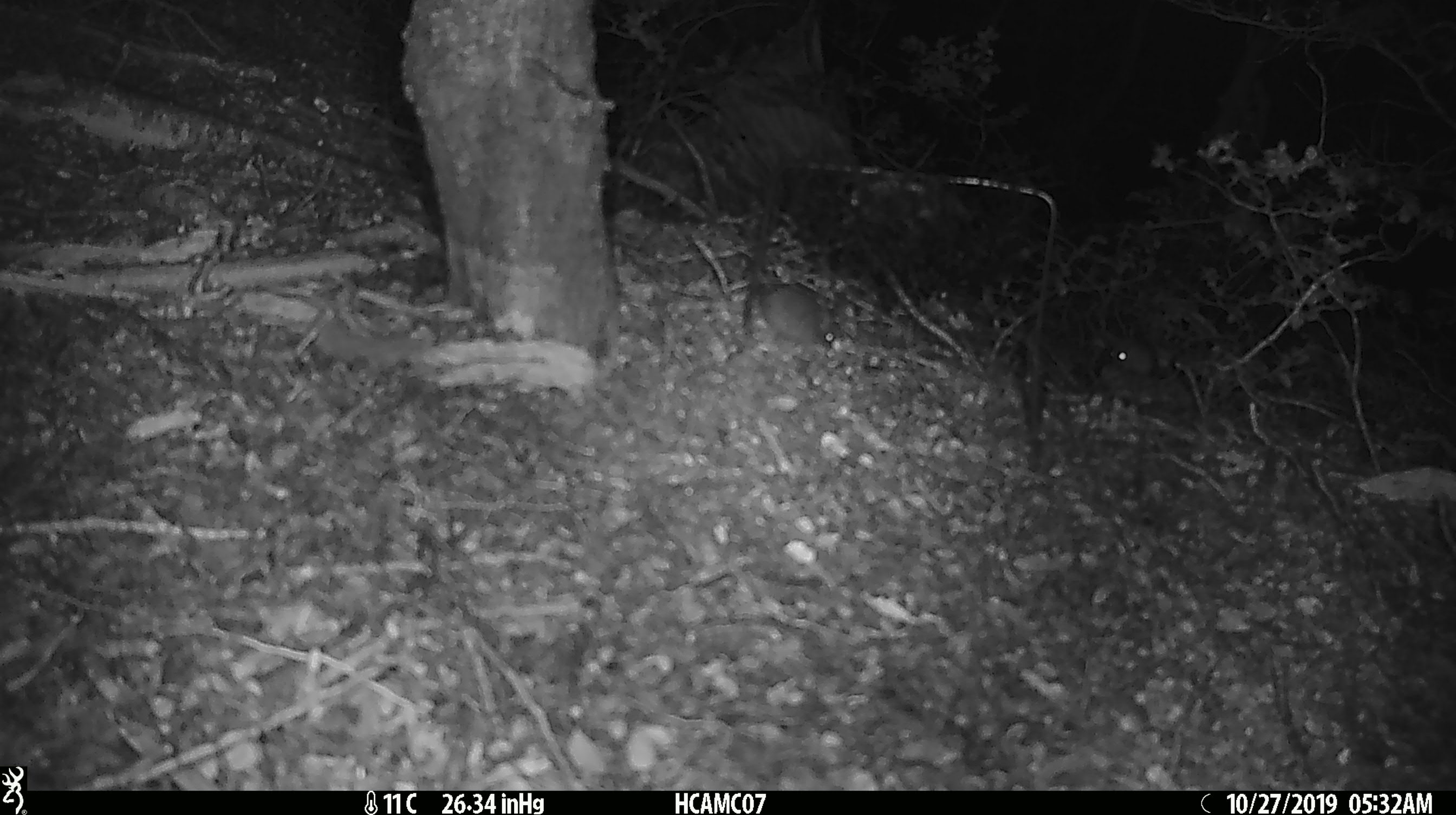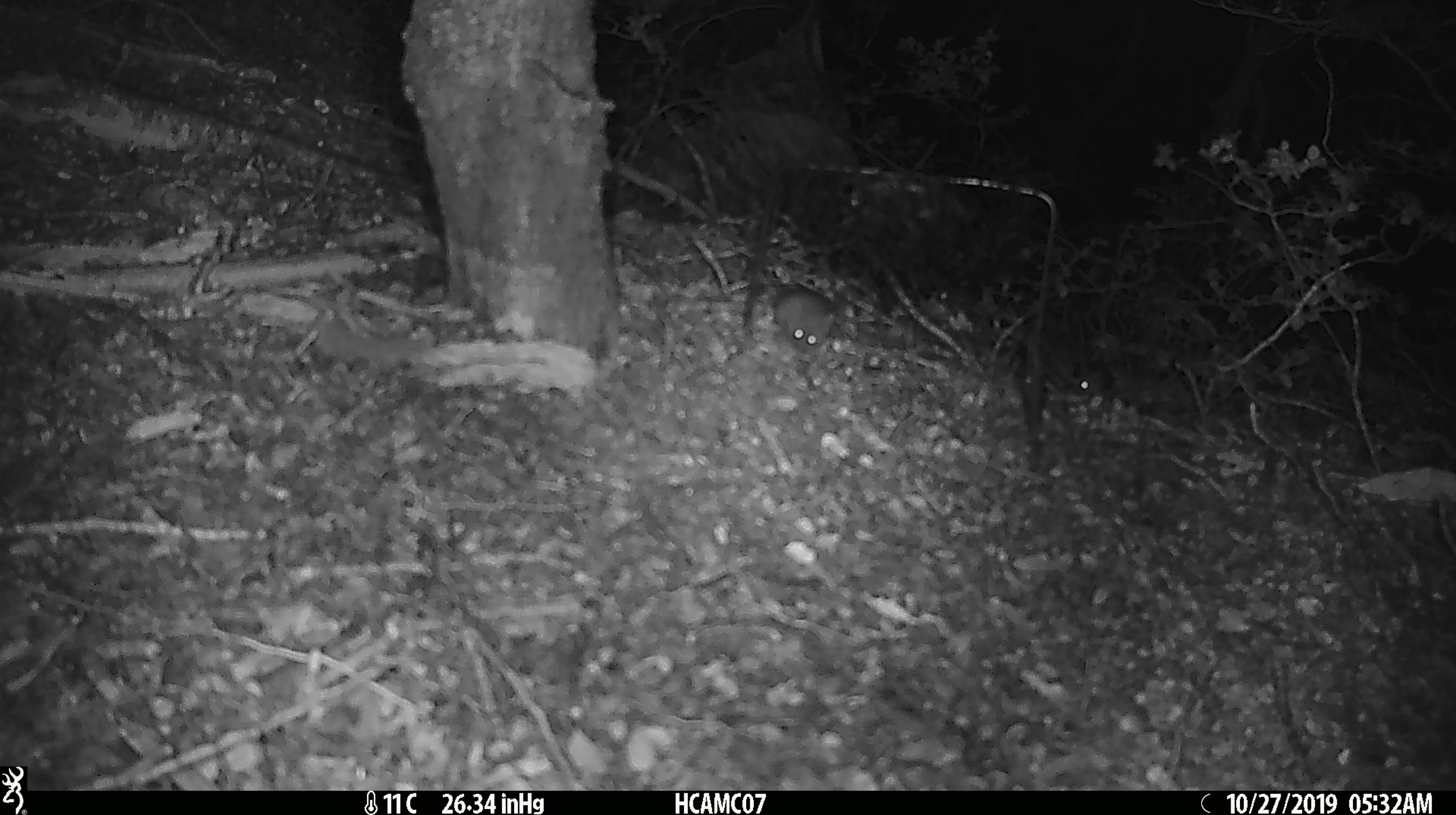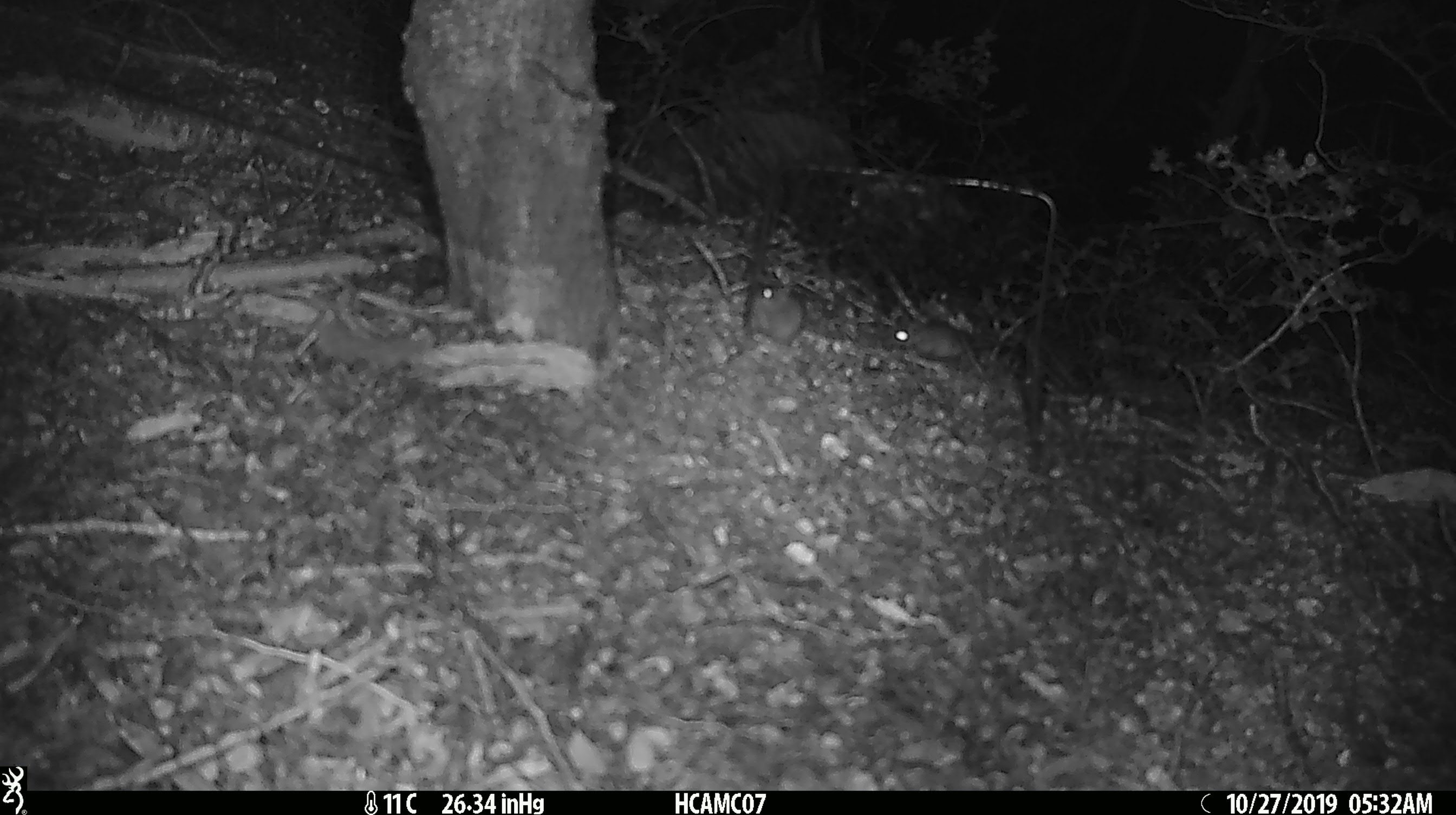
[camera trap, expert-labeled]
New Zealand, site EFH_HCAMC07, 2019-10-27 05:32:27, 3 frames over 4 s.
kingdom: Animalia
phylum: Chordata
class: Mammalia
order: Rodentia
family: Muridae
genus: Mus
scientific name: Mus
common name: mouse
Mouse (Mus).